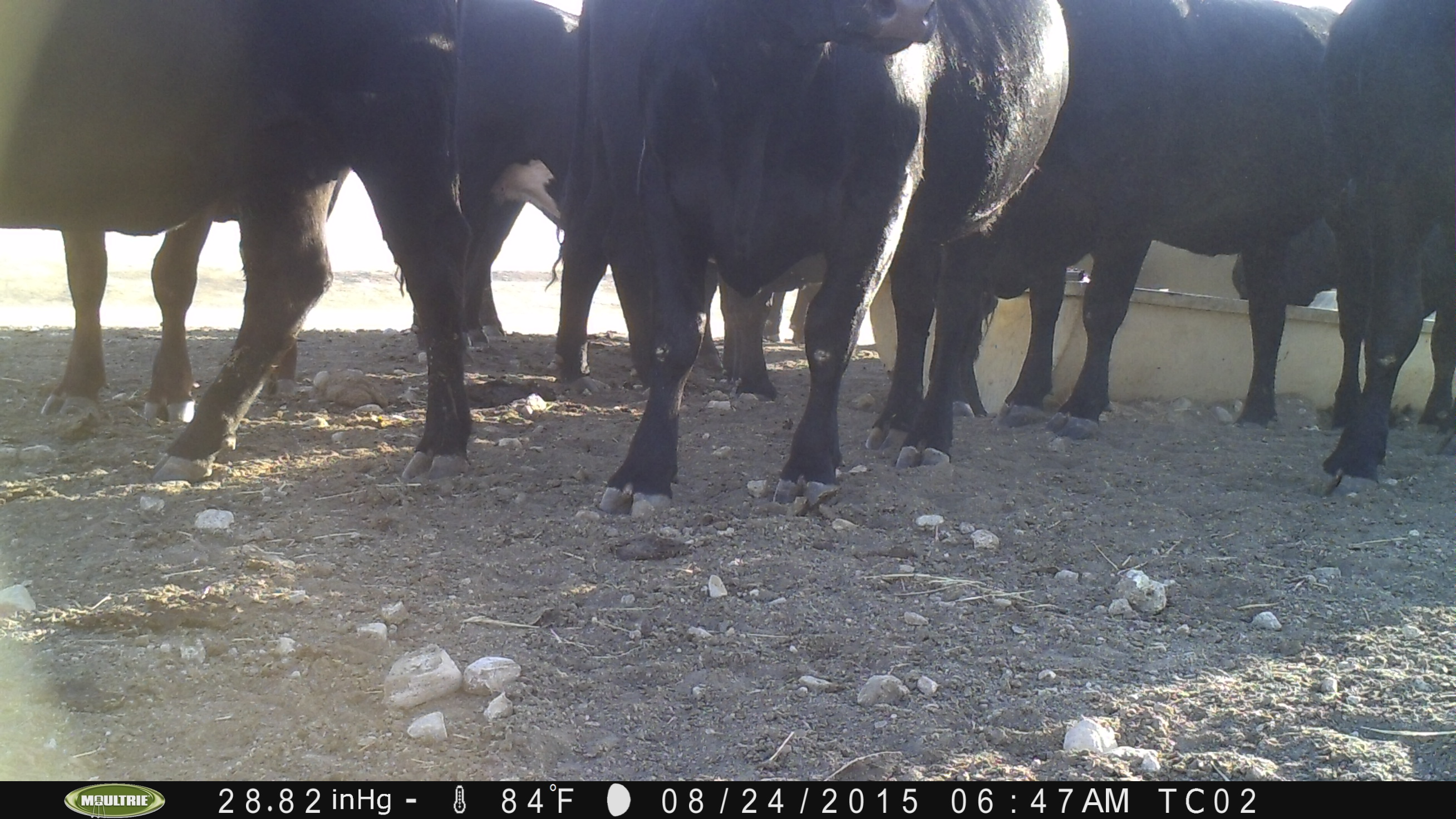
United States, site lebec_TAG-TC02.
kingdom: Animalia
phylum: Chordata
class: Mammalia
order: Artiodactyla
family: Bovidae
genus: Bos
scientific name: Bos taurus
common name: domestic cow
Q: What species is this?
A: Bos taurus (domestic cow).